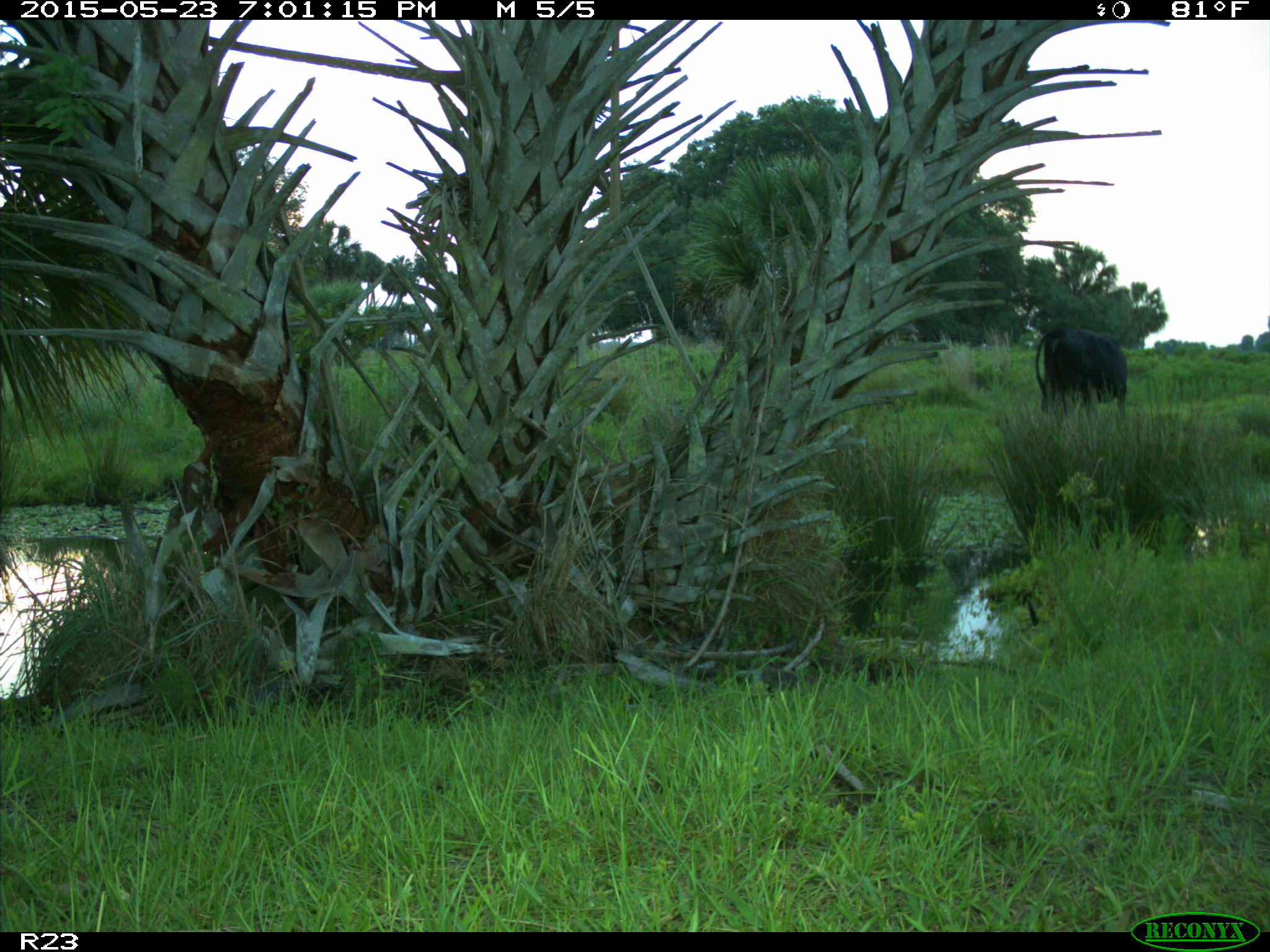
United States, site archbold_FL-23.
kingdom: Animalia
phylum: Chordata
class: Mammalia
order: Artiodactyla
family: Bovidae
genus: Bos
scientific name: Bos taurus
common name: domestic cow